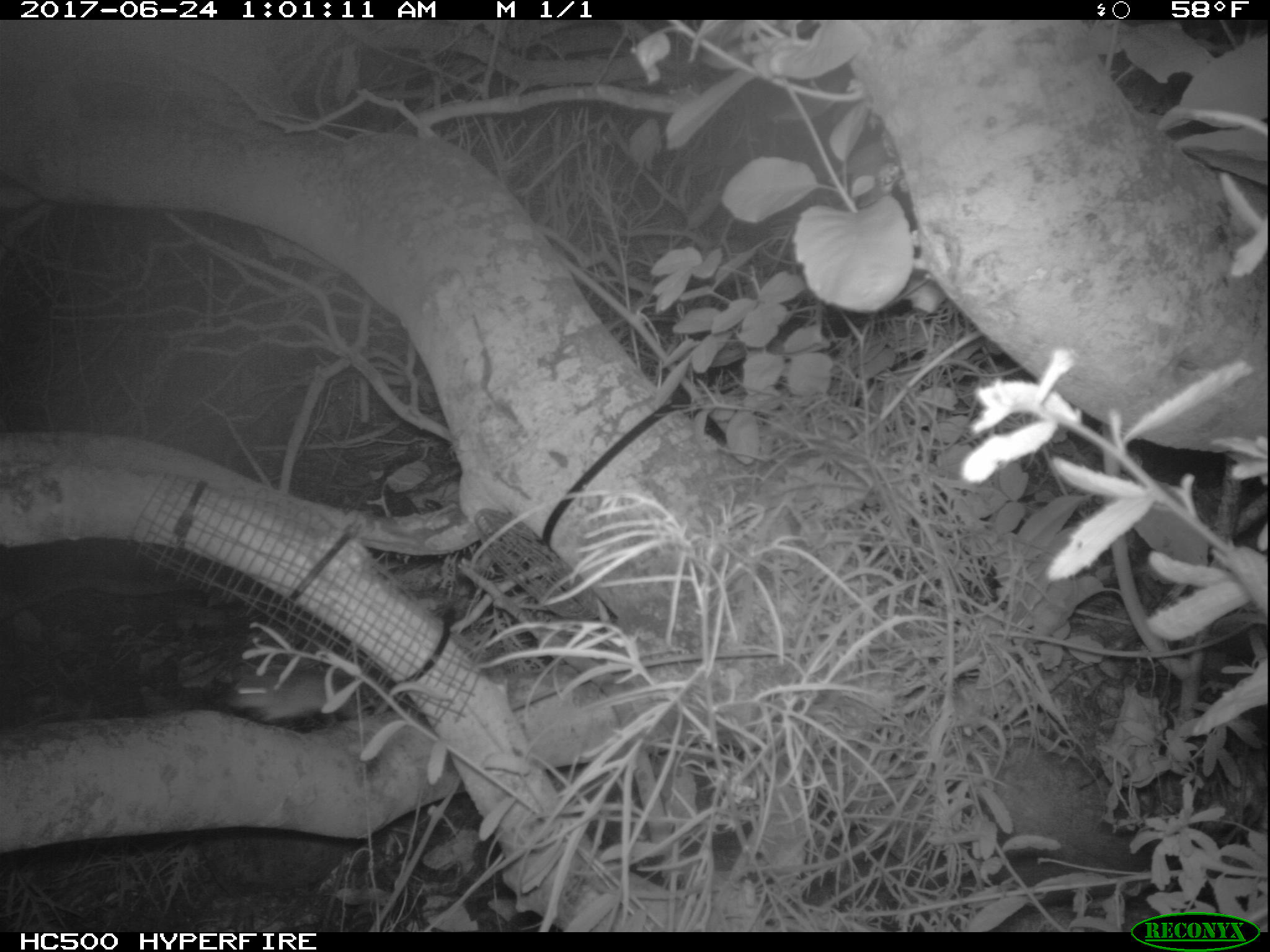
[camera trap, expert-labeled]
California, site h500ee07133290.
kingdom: Animalia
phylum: Chordata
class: Mammalia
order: Rodentia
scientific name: Rodentia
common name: rodent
Rodent (Rodentia).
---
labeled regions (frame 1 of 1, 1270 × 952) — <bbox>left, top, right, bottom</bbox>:
rodent: <bbox>221, 663, 362, 720</bbox>